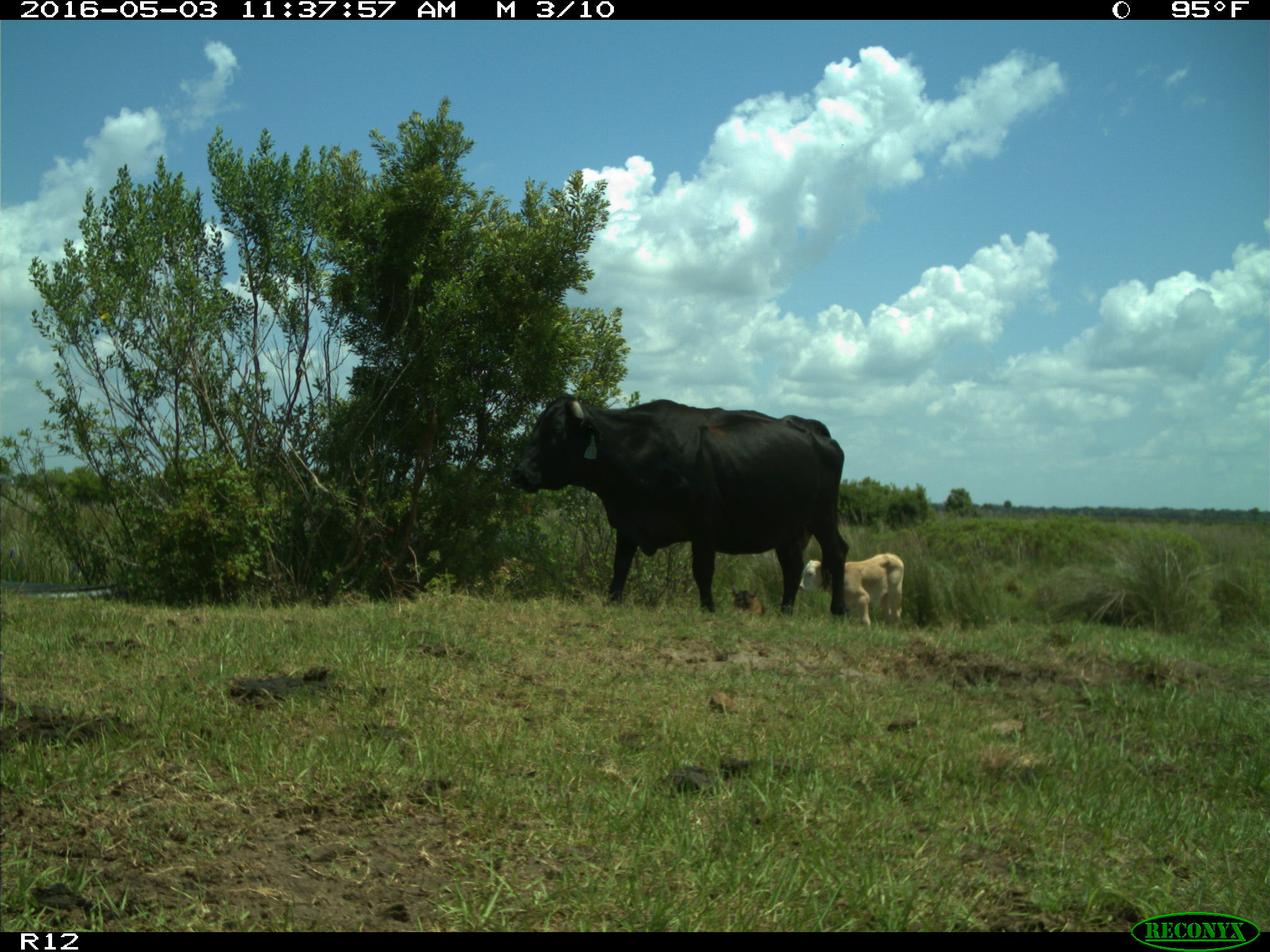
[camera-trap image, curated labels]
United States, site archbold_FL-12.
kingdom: Animalia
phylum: Chordata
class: Mammalia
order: Artiodactyla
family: Bovidae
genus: Bos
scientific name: Bos taurus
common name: domestic cow